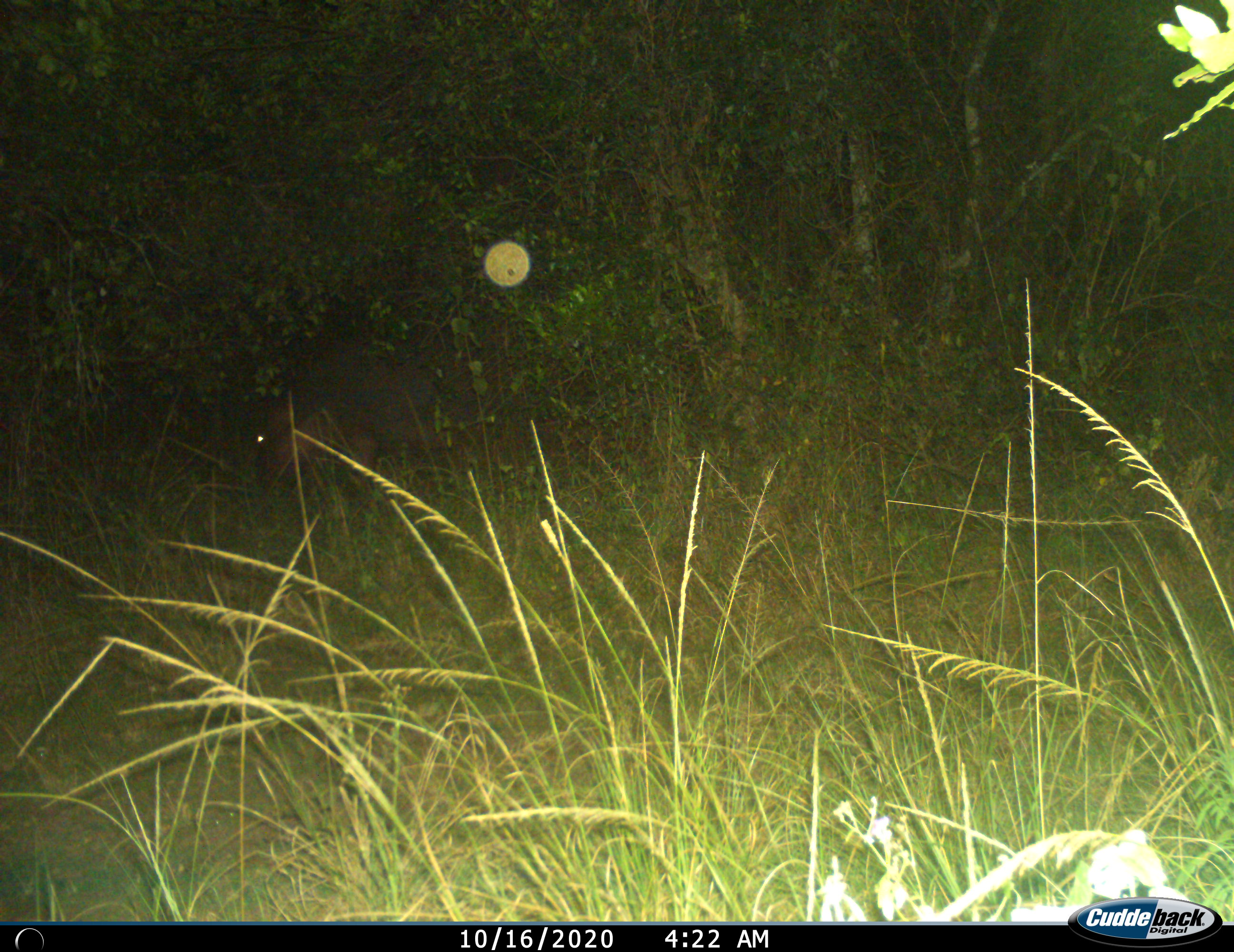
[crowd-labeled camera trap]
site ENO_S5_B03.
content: unidentified animal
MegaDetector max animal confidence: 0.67